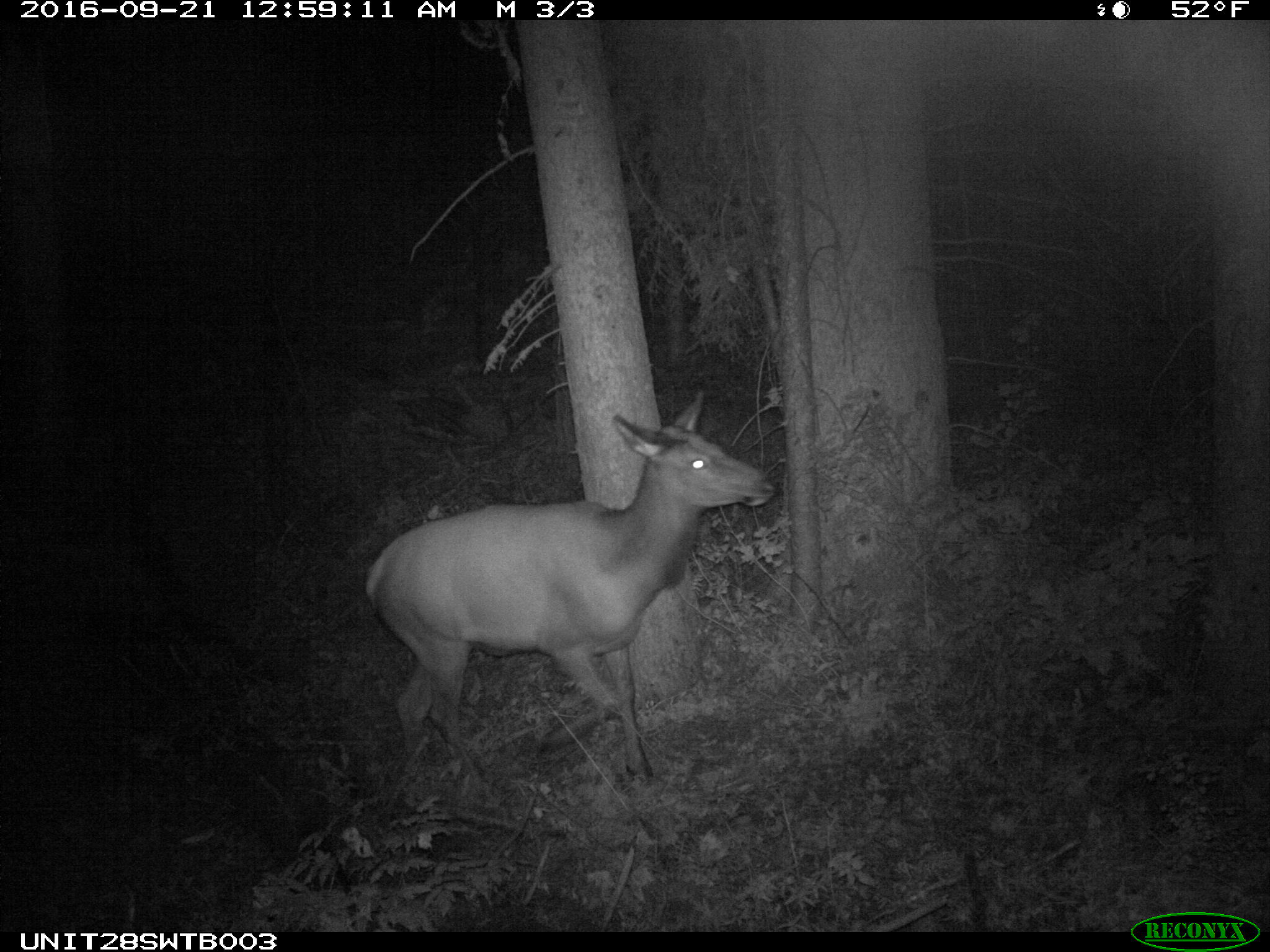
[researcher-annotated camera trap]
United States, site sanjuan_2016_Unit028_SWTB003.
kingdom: Animalia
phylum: Chordata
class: Mammalia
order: Artiodactyla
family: Cervidae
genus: Cervus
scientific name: Cervus elaphus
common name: red deer